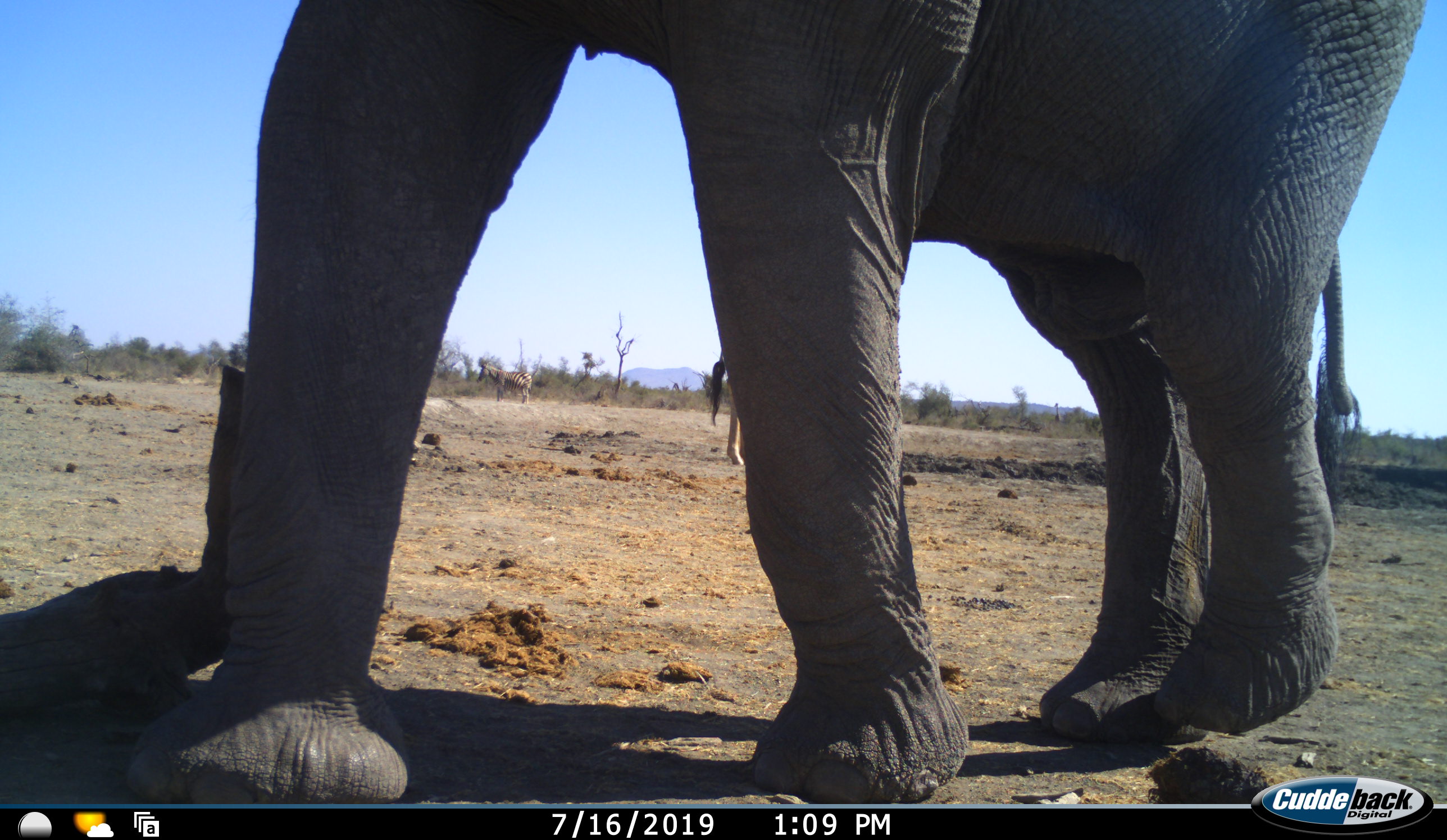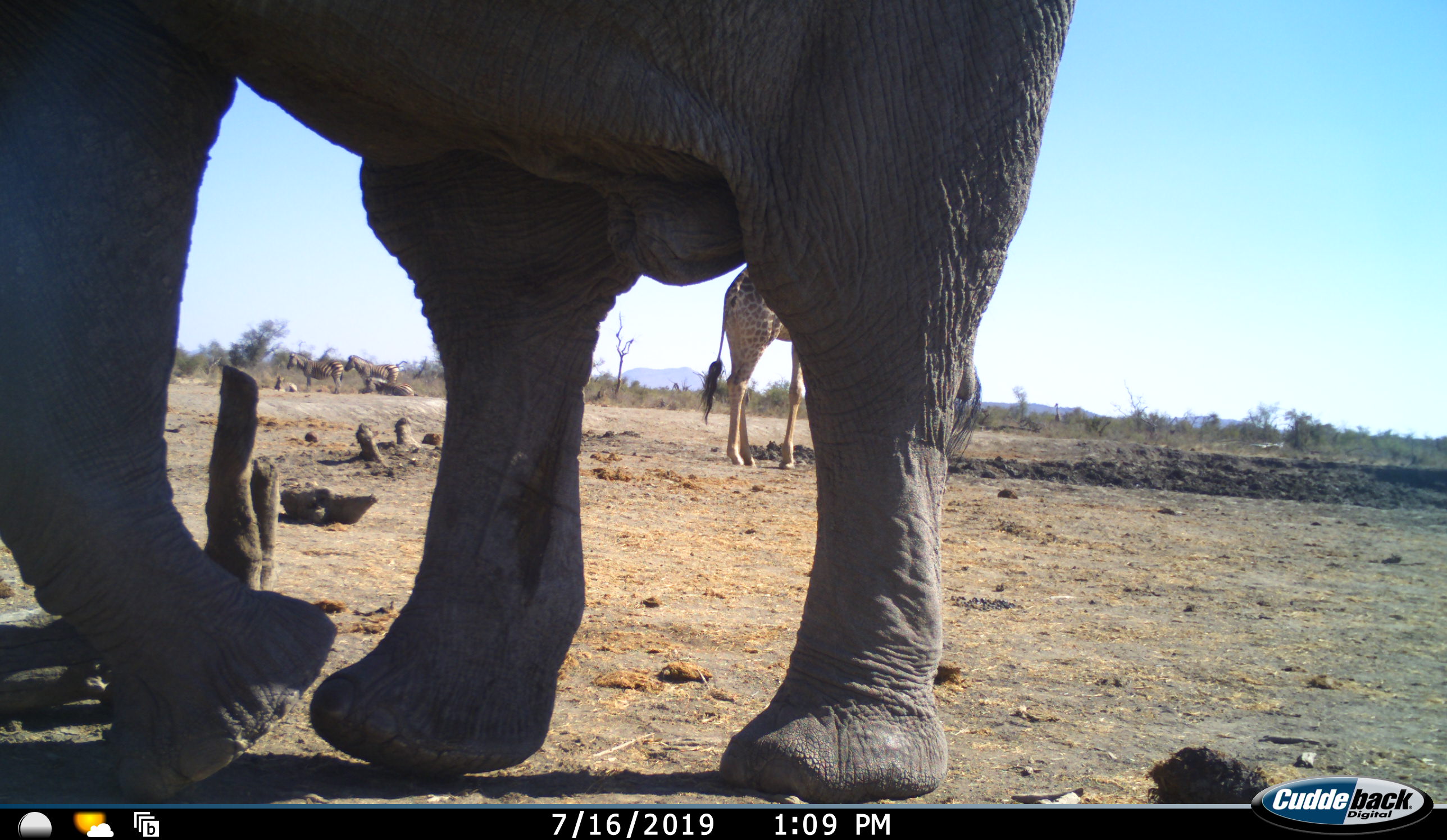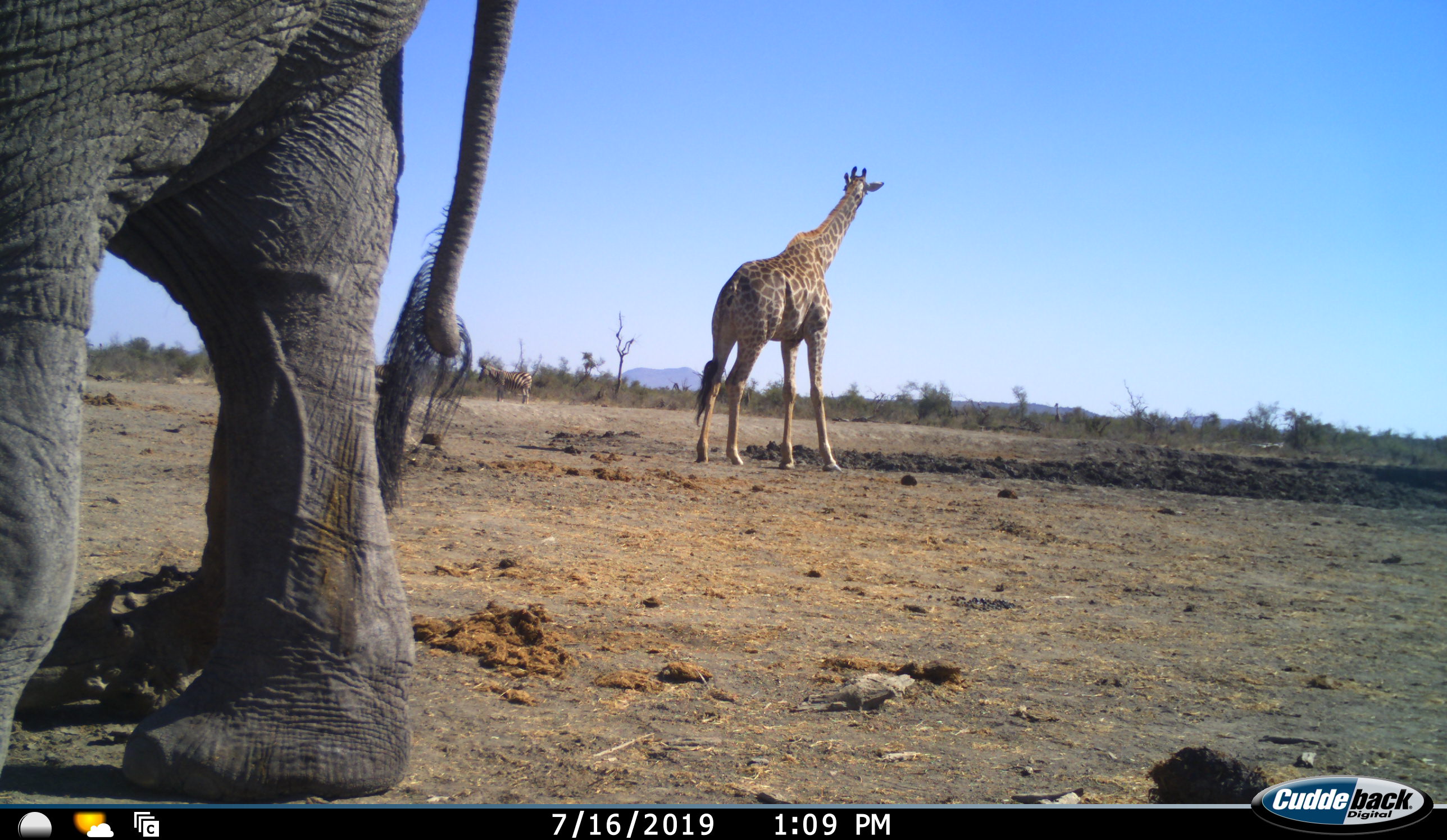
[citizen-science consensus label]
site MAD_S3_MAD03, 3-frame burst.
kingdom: Animalia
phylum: Chordata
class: Mammalia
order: Proboscidea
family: Elephantidae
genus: Loxodonta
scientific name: Loxodonta africana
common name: african bush elephant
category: elephant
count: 1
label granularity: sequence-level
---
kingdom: Animalia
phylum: Chordata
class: Mammalia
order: Artiodactyla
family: Giraffidae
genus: Giraffa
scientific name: Giraffa camelopardalis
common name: giraffe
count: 1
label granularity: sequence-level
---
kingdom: Animalia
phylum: Chordata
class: Mammalia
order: Perissodactyla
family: Equidae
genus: Equus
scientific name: Equus quagga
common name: plains zebra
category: zebraplains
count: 4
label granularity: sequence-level